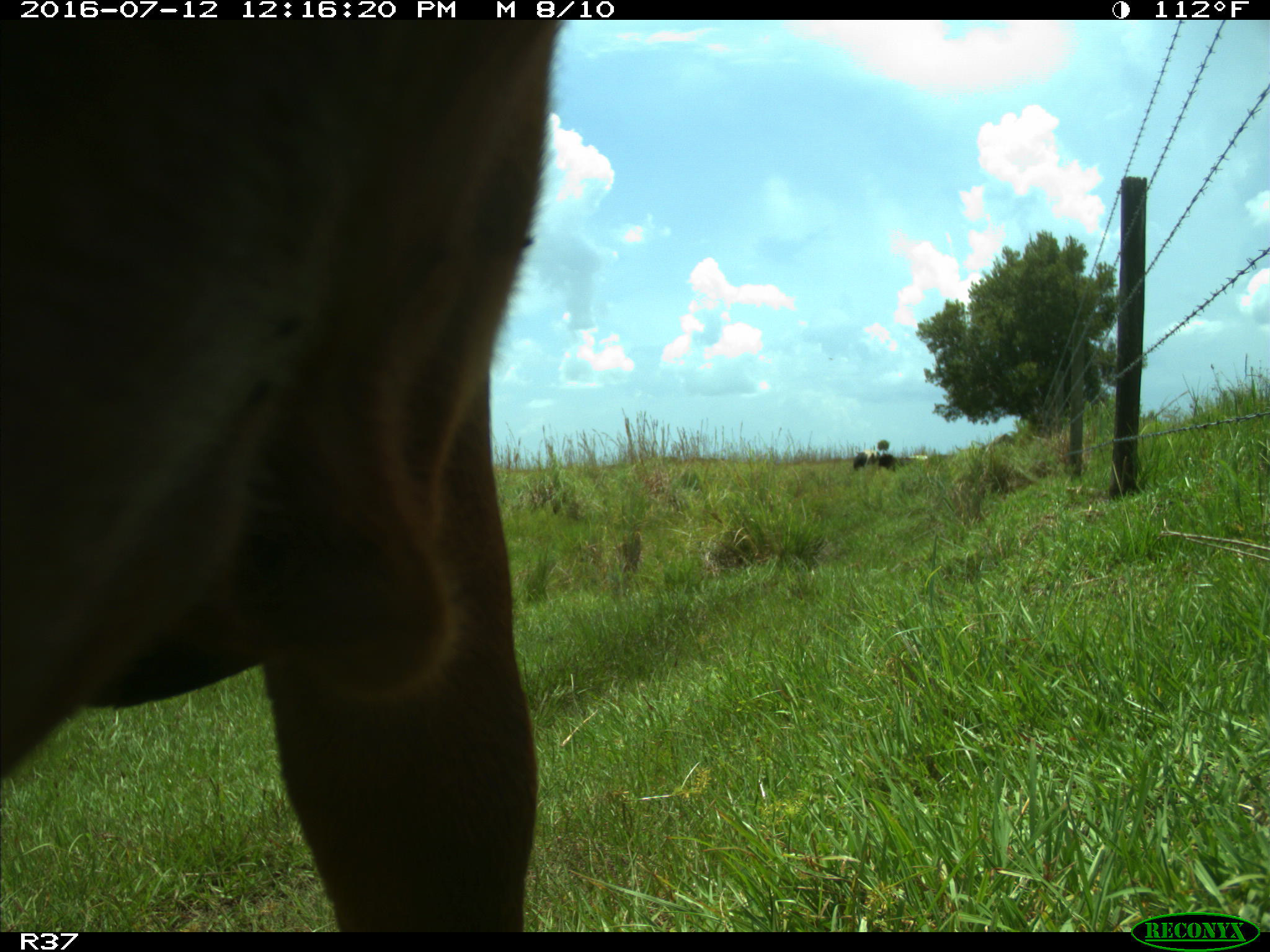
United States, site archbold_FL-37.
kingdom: Animalia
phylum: Chordata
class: Mammalia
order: Artiodactyla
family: Bovidae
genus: Bos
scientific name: Bos taurus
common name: domestic cow